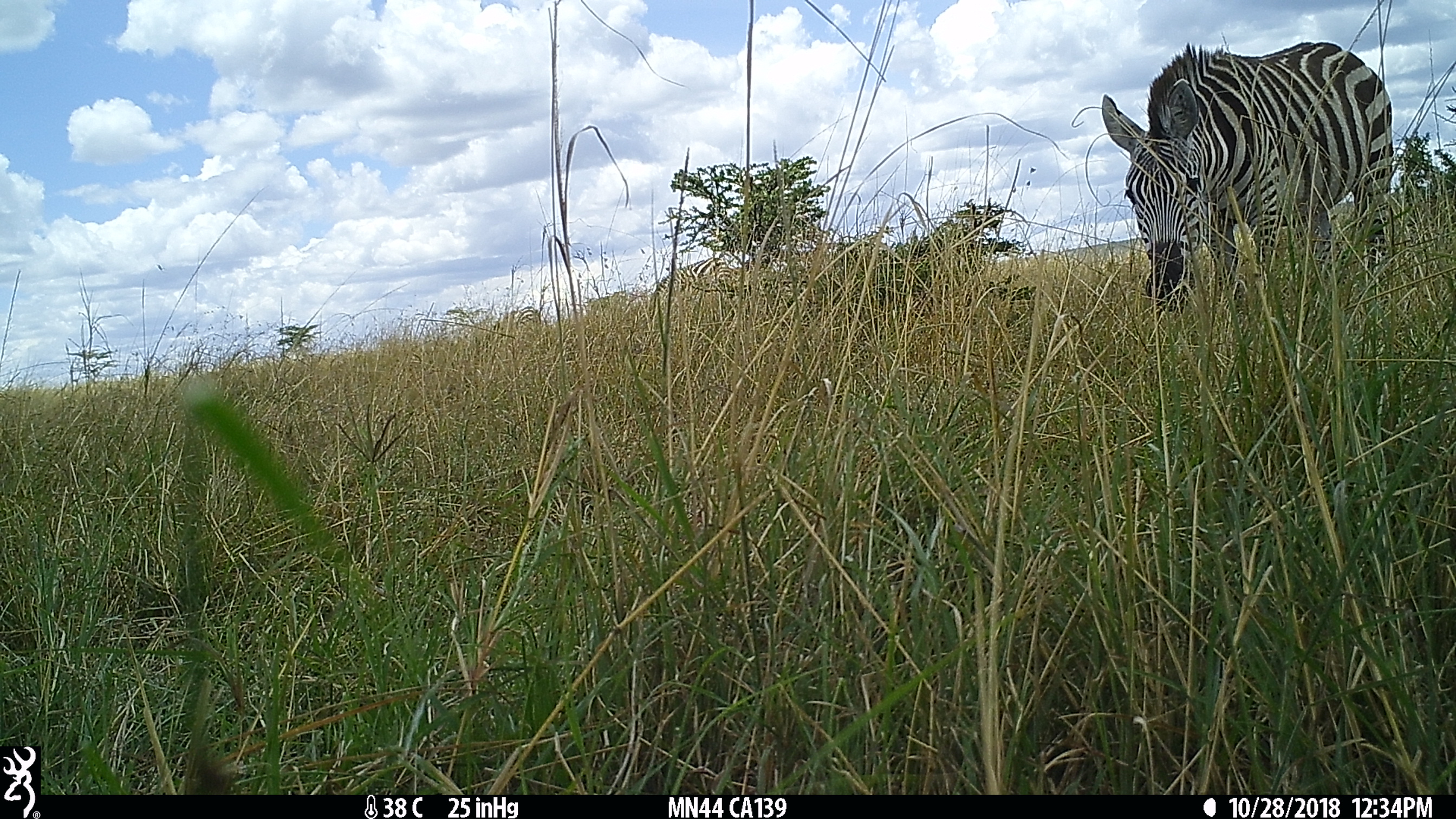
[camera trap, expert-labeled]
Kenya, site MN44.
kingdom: Animalia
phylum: Chordata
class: Mammalia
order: Perissodactyla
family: Equidae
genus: Equus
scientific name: Equus quagga burchellii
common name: burchell's zebra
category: zebra